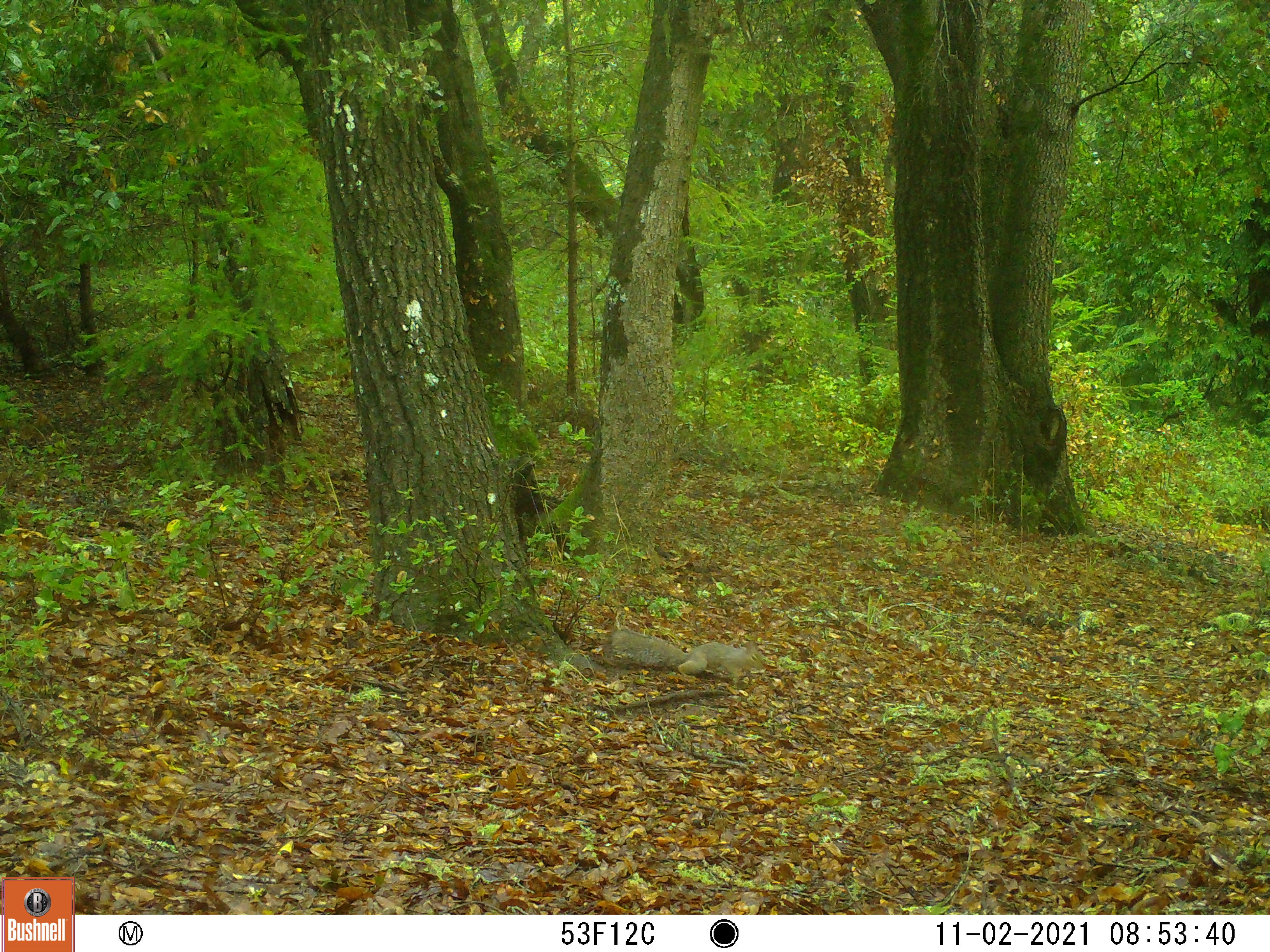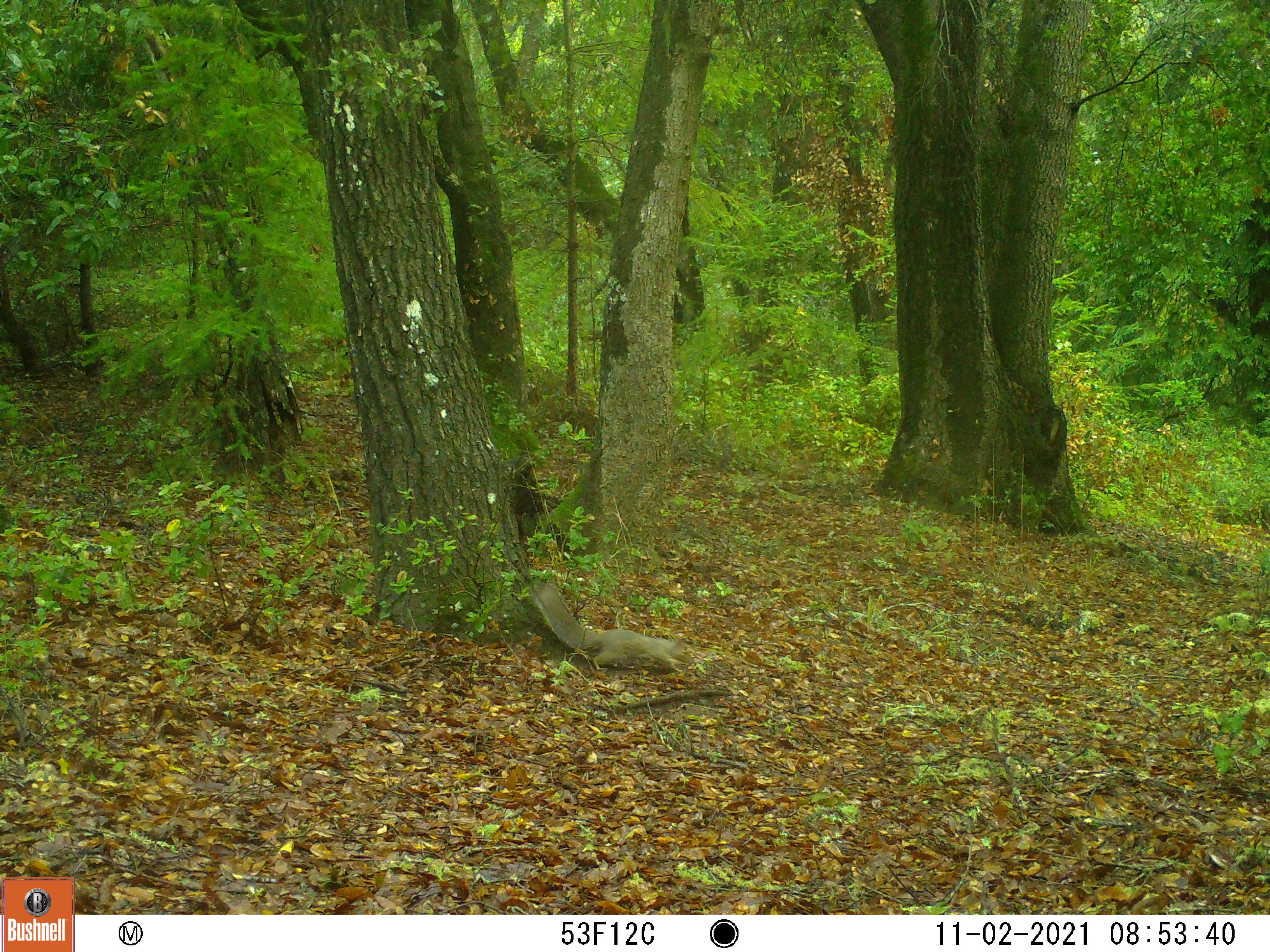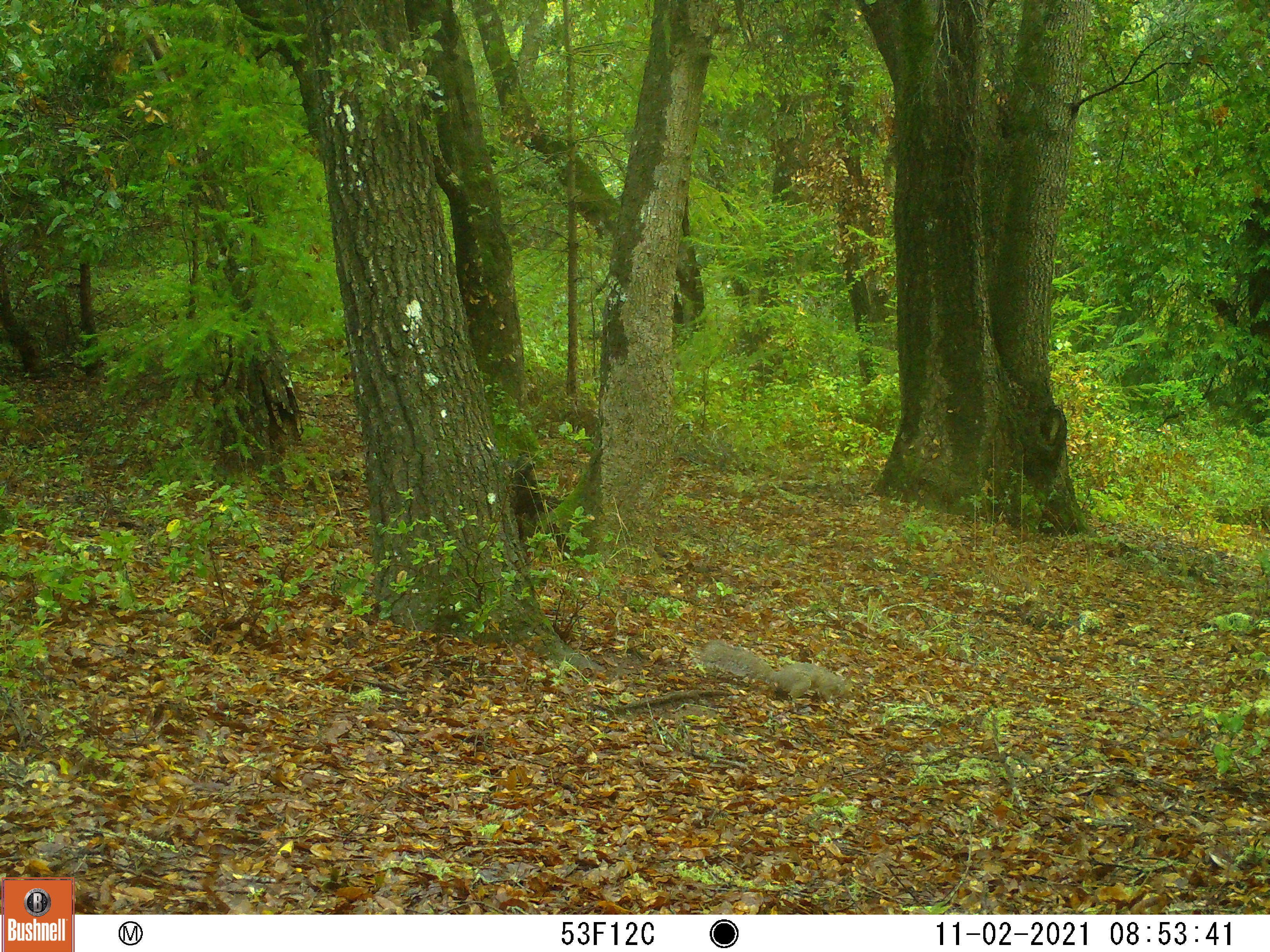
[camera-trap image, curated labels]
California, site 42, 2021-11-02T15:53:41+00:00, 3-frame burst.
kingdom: Animalia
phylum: Chordata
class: Mammalia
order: Rodentia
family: Sciuridae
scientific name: Sciuridae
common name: squirrel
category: unknown squirrel